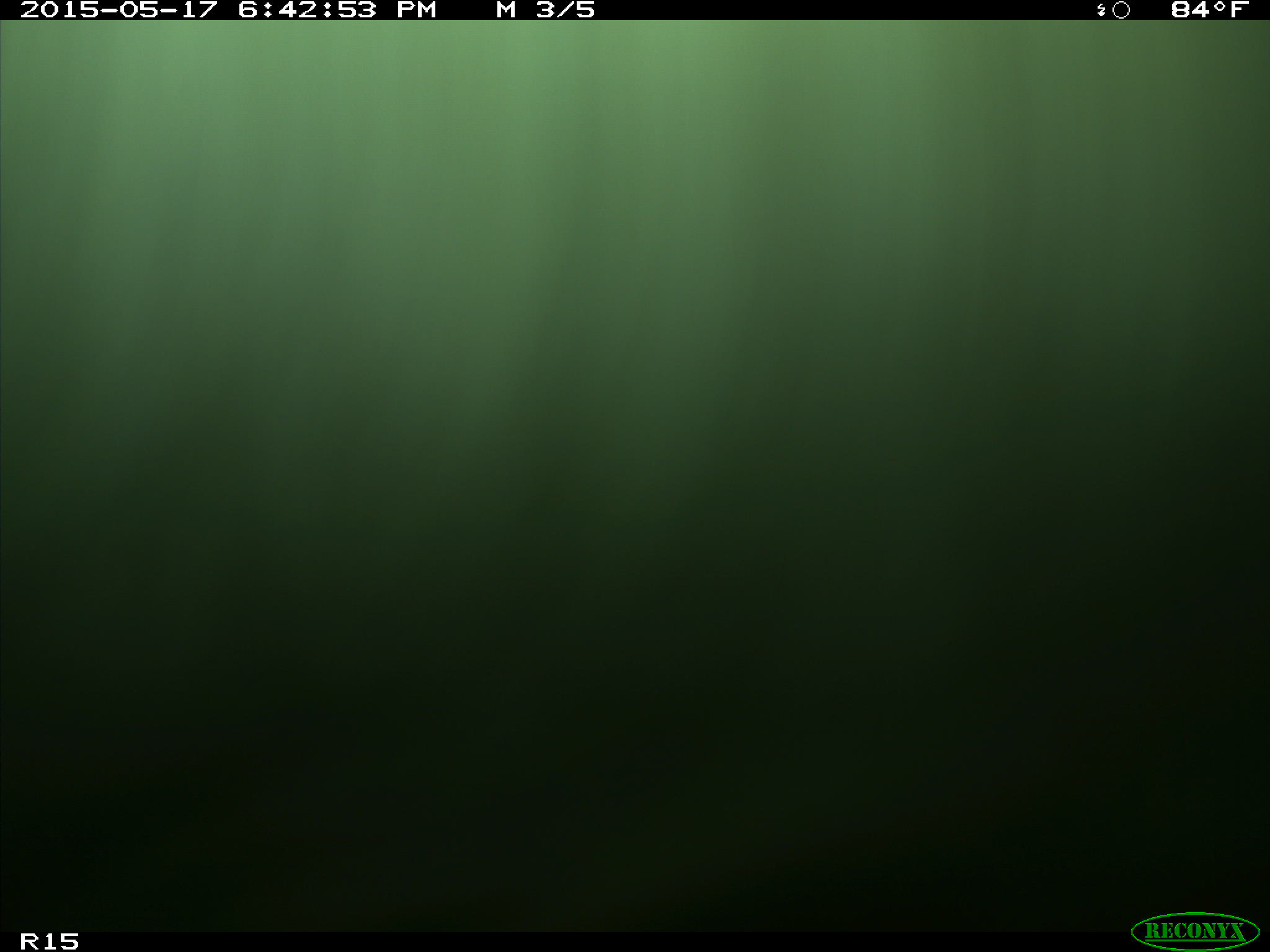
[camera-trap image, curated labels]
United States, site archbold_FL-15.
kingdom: Animalia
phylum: Chordata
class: Mammalia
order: Artiodactyla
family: Bovidae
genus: Bos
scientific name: Bos taurus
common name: domestic cow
Bos taurus (domestic cow).